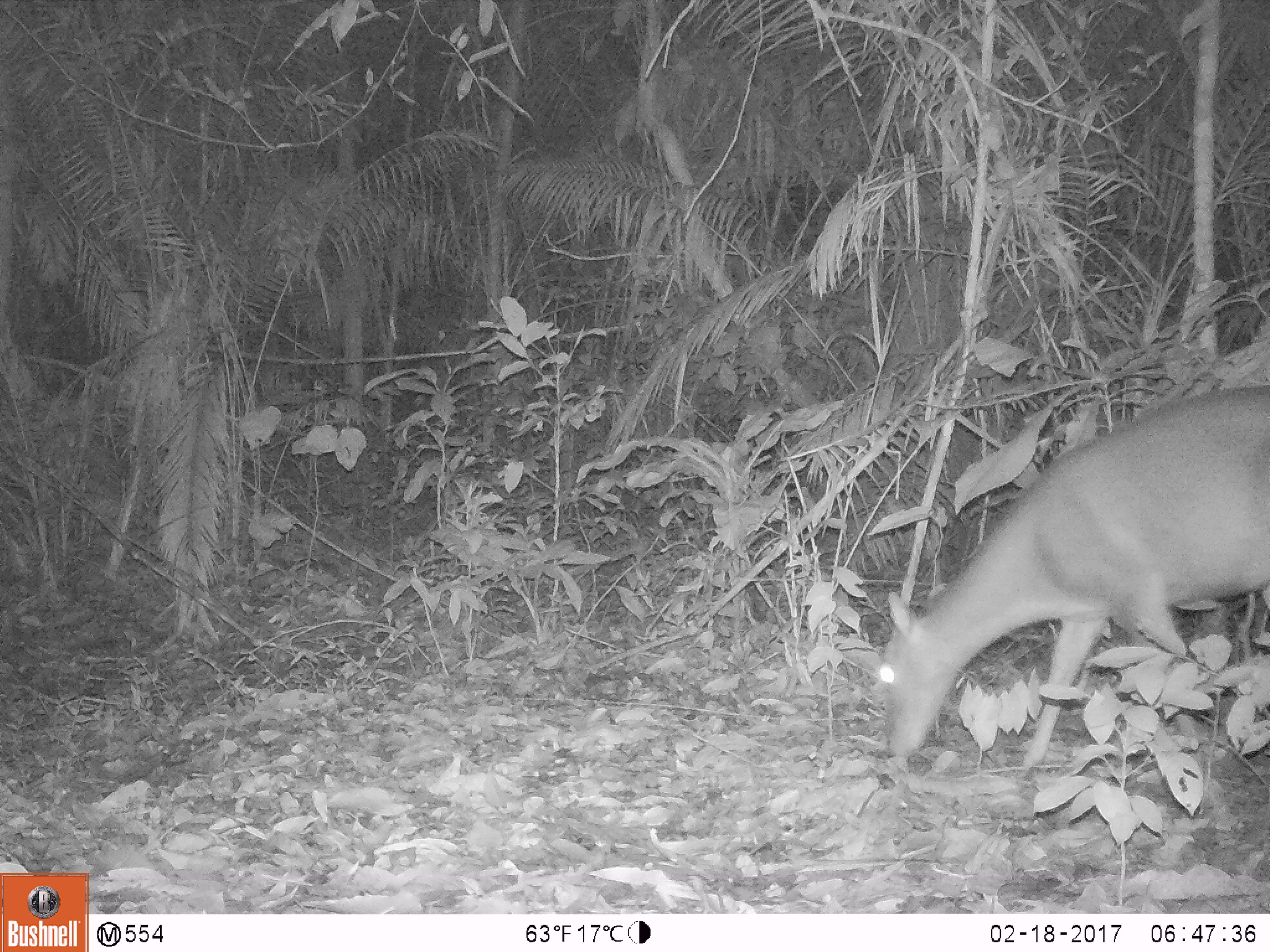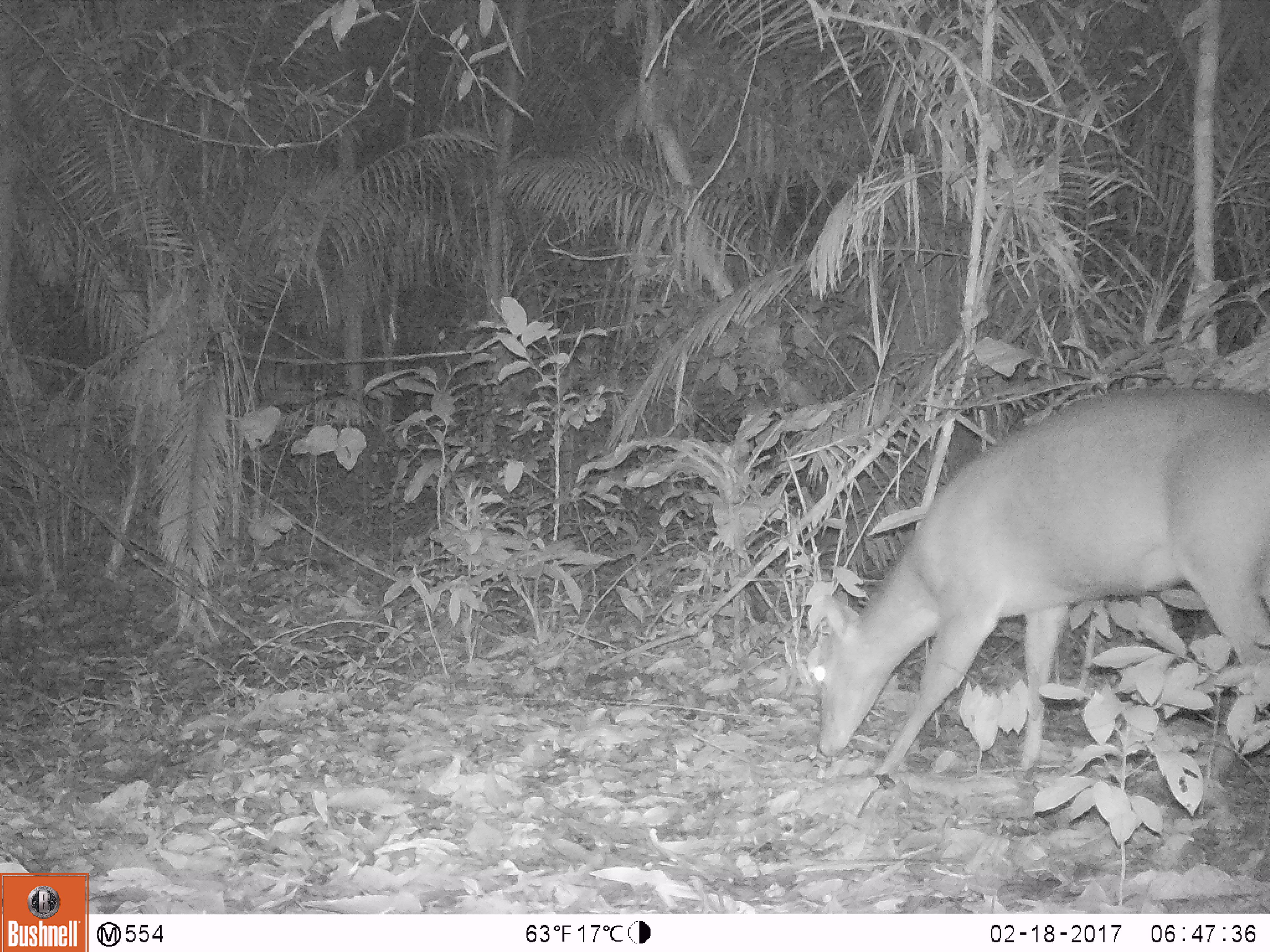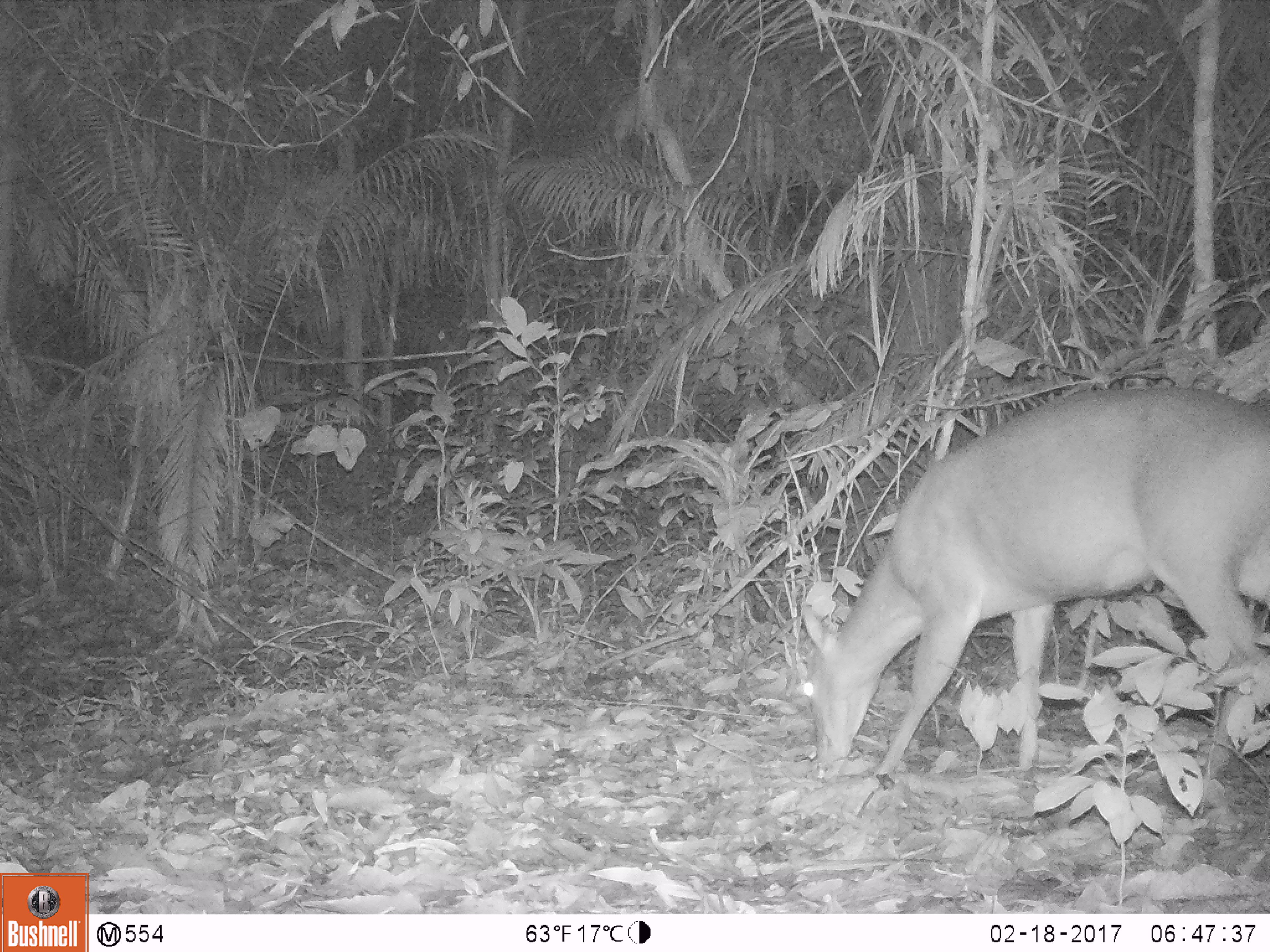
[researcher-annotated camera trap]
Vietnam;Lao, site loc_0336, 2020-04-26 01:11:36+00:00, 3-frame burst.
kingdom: Animalia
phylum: Chordata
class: Mammalia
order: Artiodactyla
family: Cervidae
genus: Muntiacus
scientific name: Muntiacus vuquangensis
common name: large-antlered muntjac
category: large antlered muntjac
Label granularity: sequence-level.